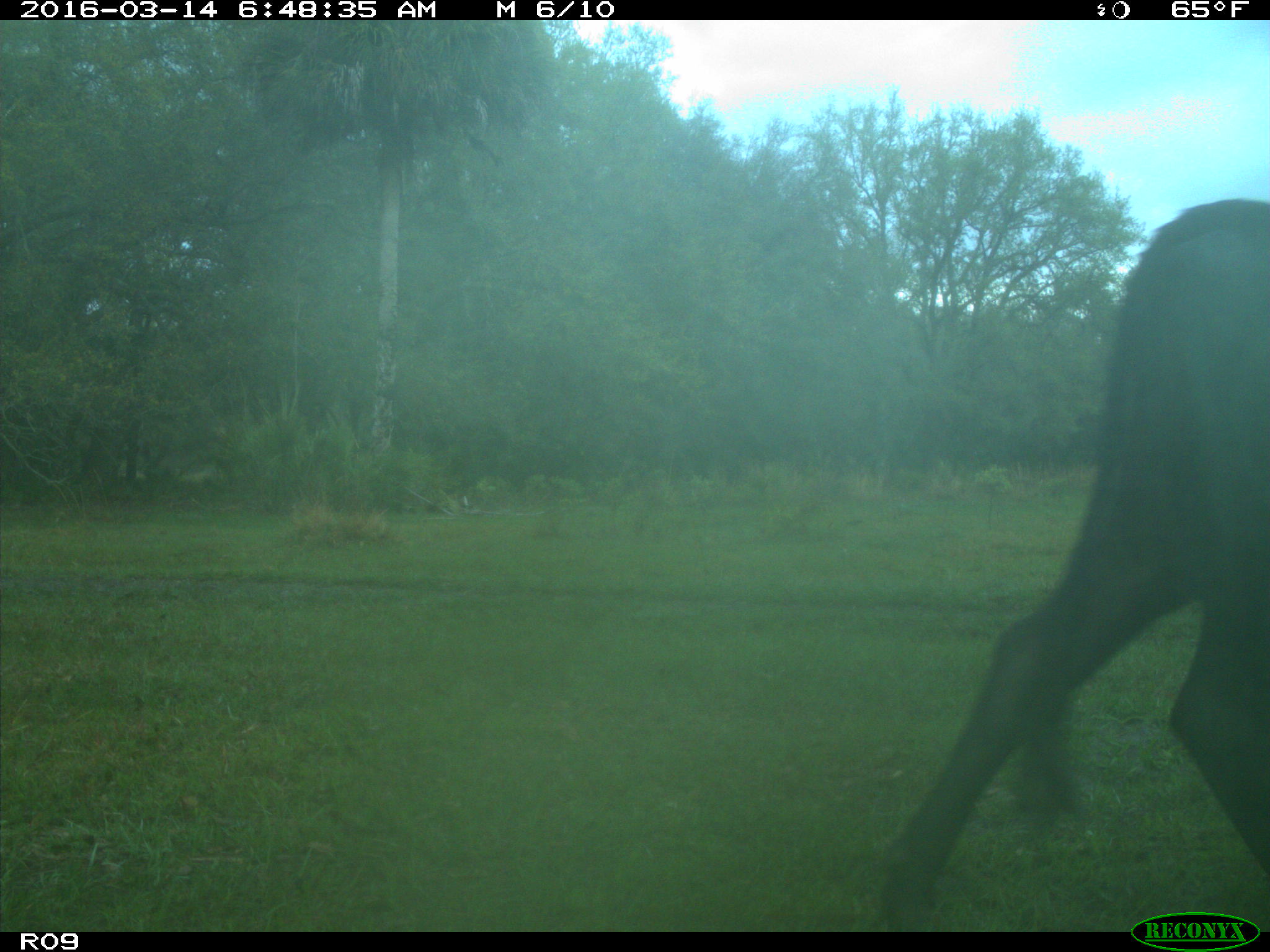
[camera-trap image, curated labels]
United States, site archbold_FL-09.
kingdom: Animalia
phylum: Chordata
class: Mammalia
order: Artiodactyla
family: Bovidae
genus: Bos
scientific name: Bos taurus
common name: domestic cow